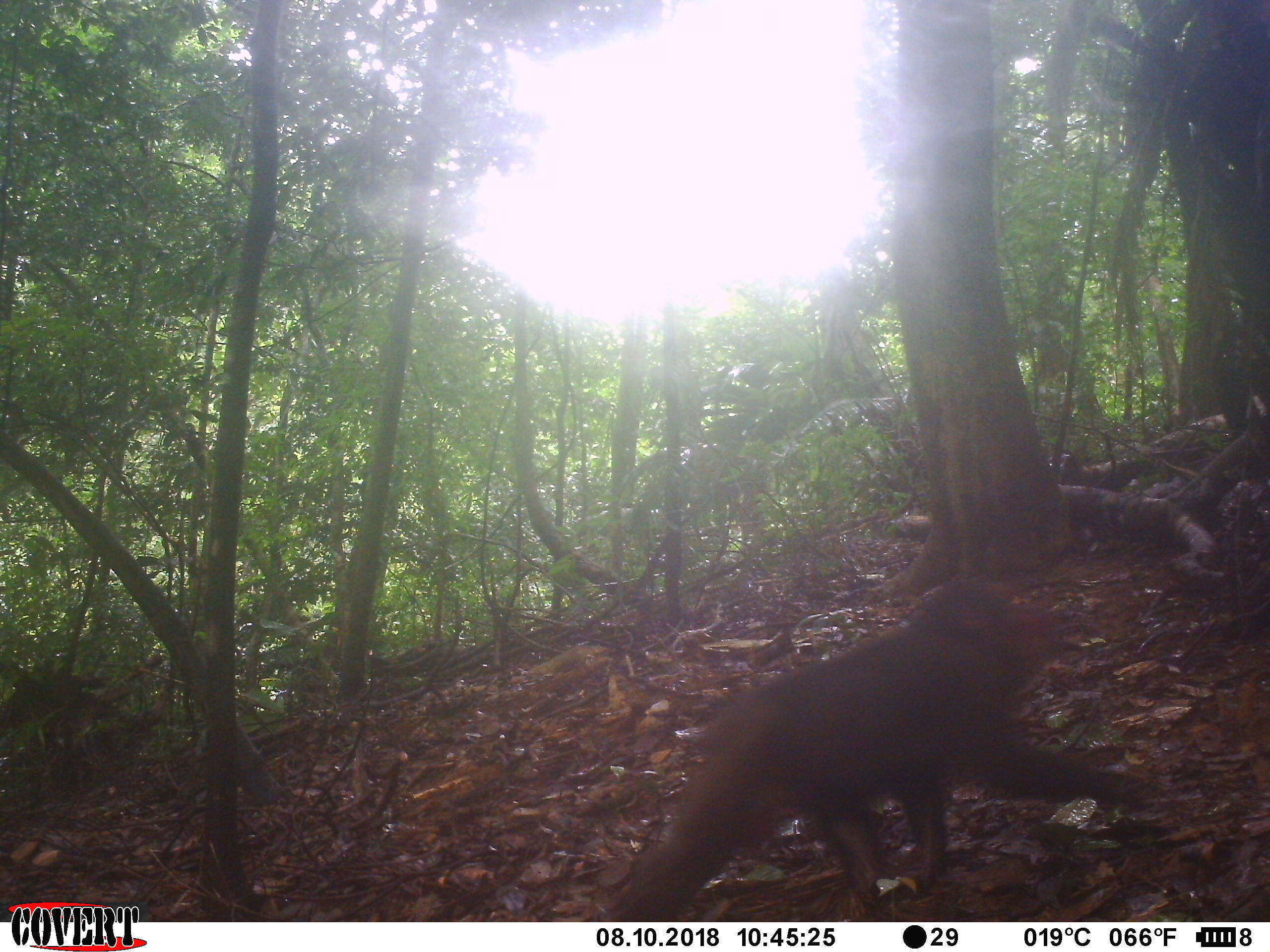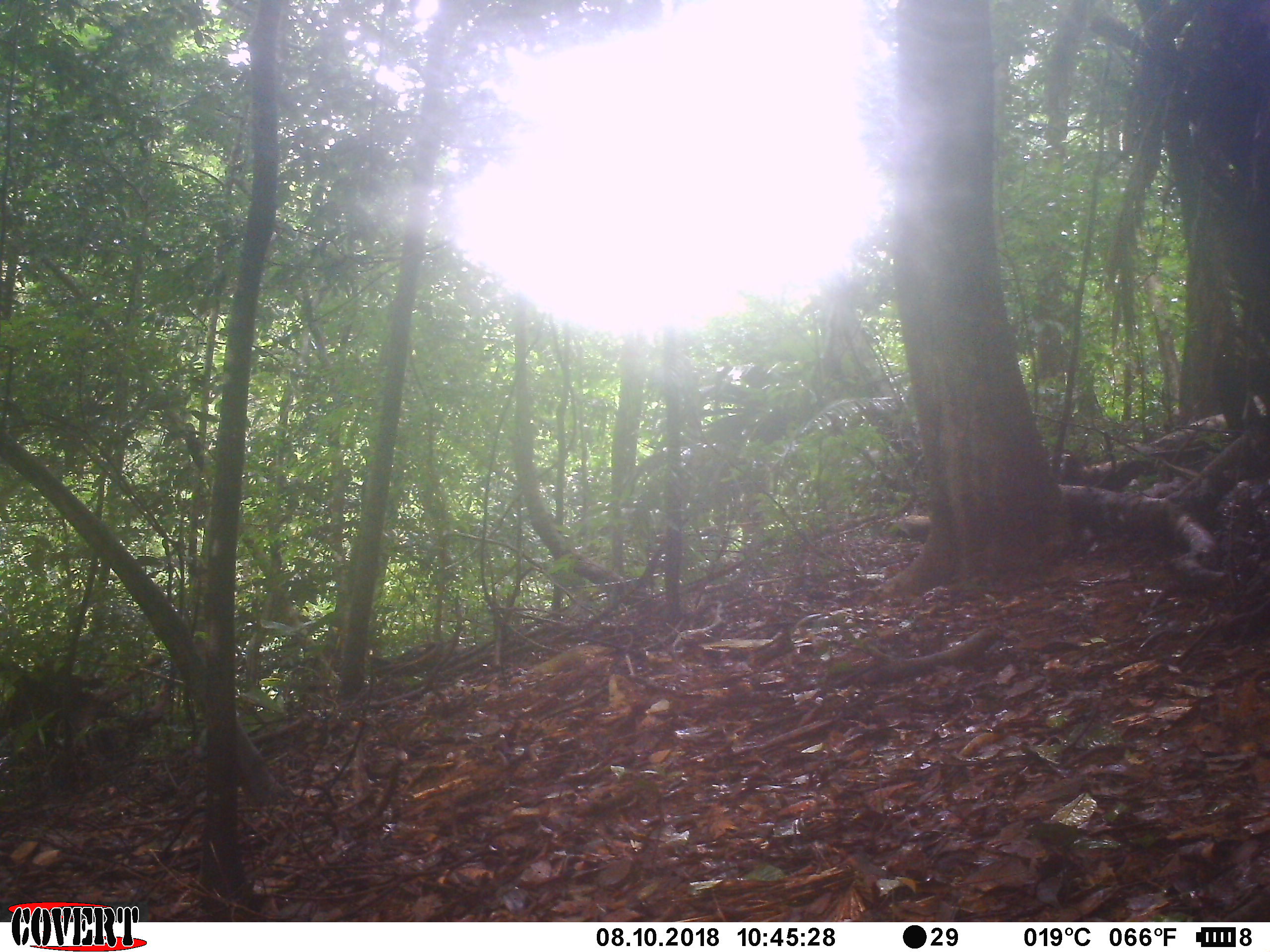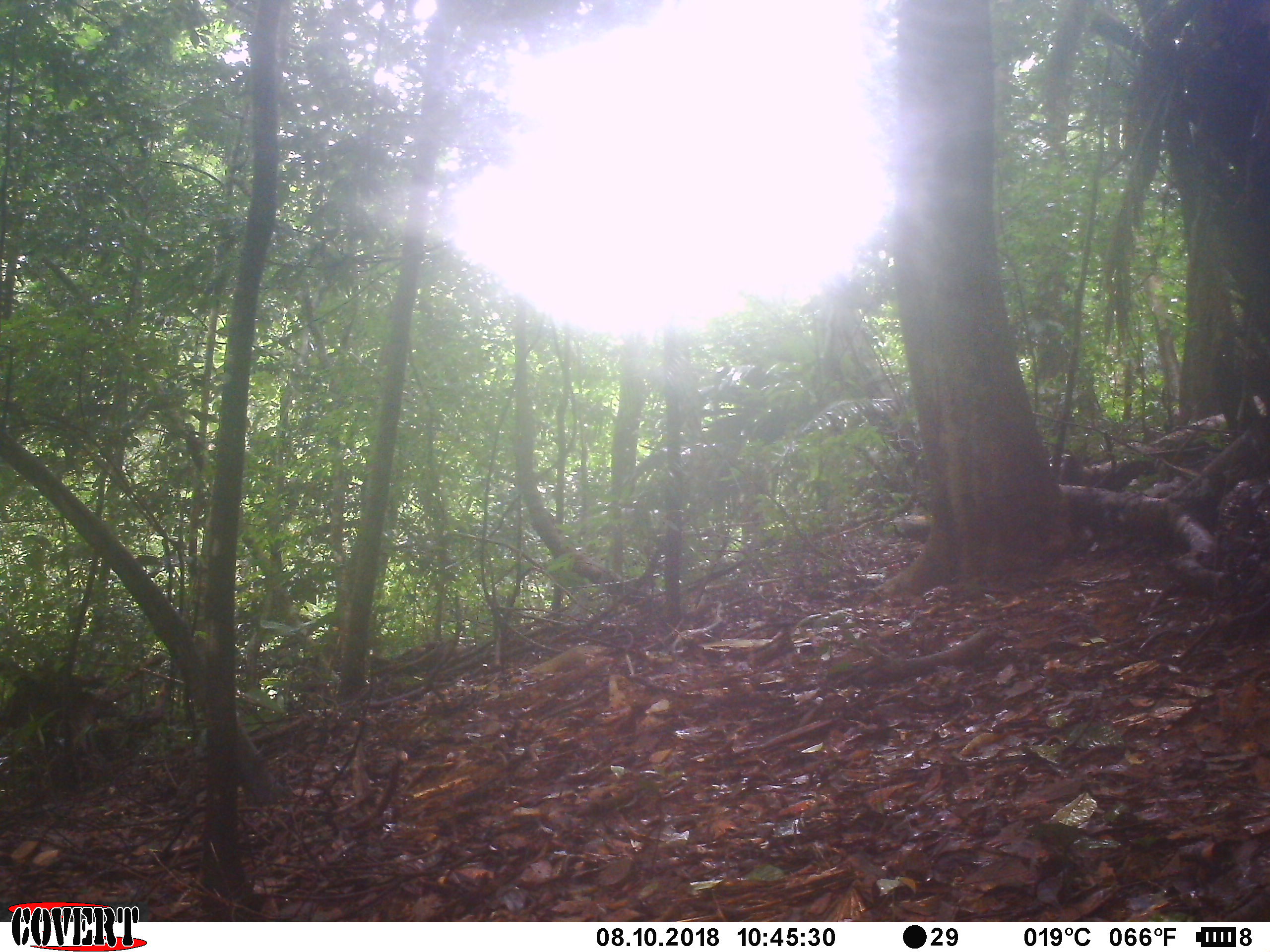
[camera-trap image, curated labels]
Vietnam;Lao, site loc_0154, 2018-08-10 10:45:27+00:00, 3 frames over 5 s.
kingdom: Animalia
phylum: Chordata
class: Mammalia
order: Primates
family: Cercopithecidae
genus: Macaca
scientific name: Macaca arctoides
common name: stump-tailed macaque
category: stump tailed macaque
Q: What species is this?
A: Stump tailed macaque (stump-tailed macaque) (Macaca arctoides).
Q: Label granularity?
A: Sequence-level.